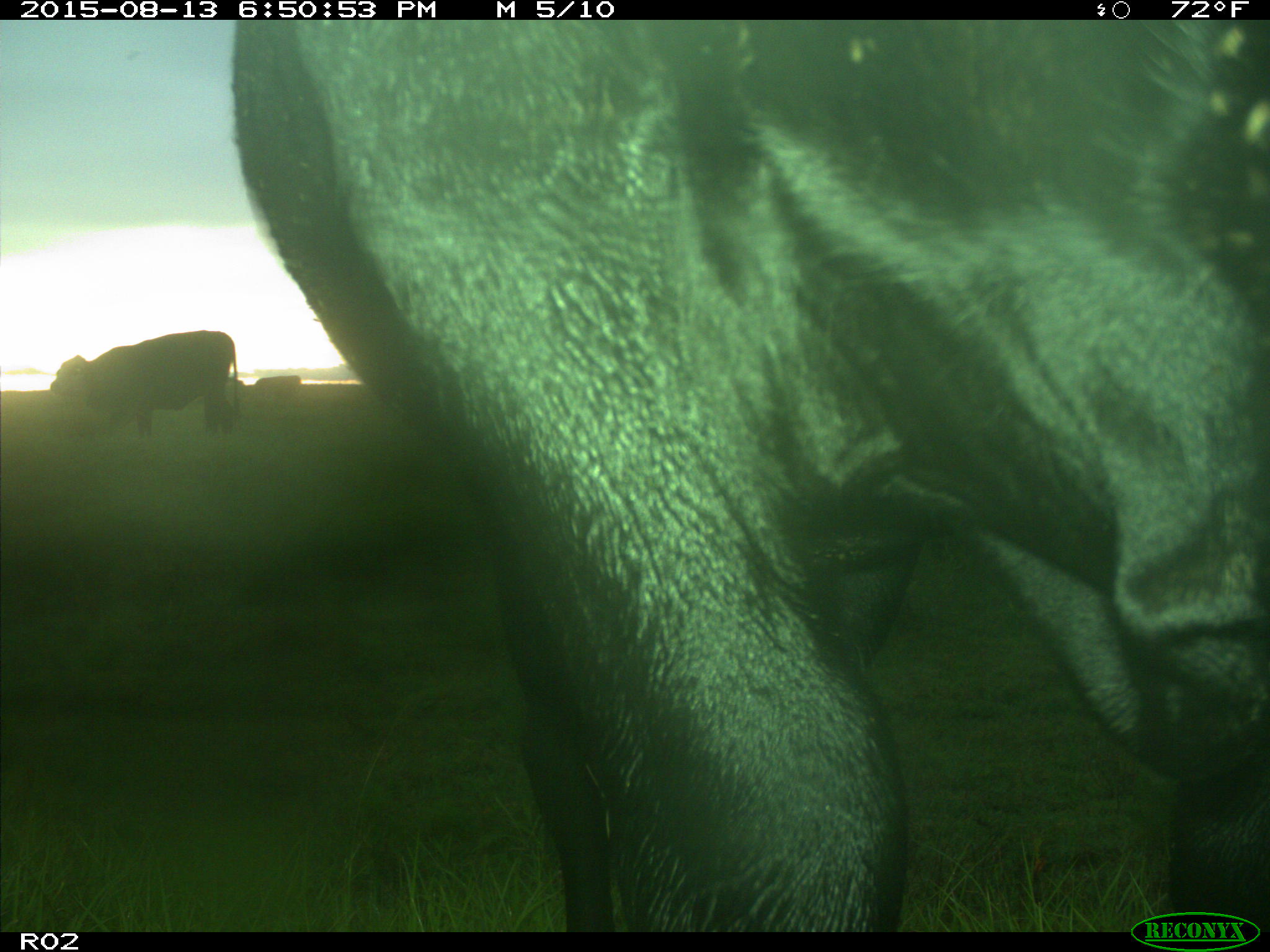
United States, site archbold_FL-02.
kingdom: Animalia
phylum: Chordata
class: Mammalia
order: Artiodactyla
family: Bovidae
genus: Bos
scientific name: Bos taurus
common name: domestic cow